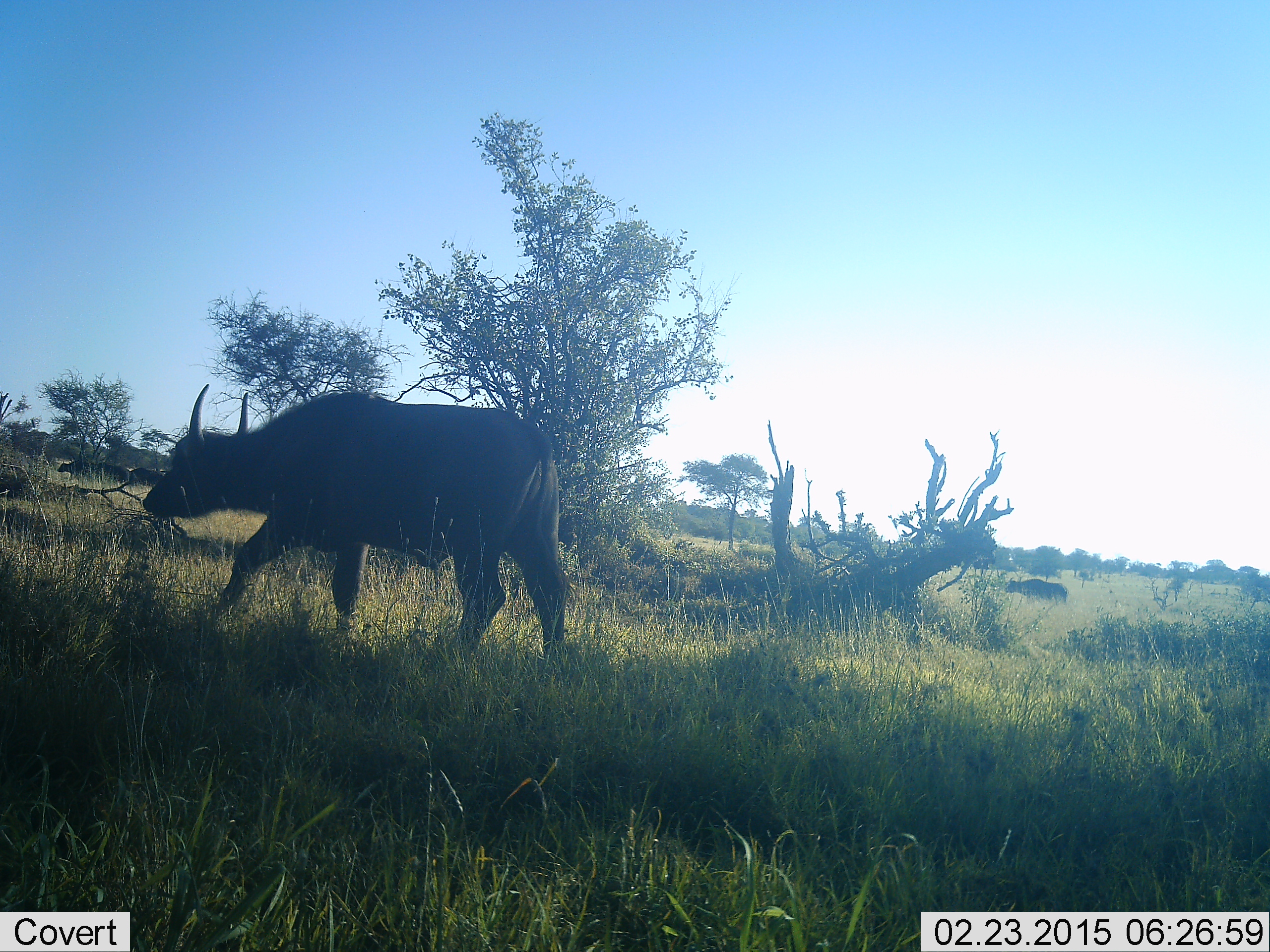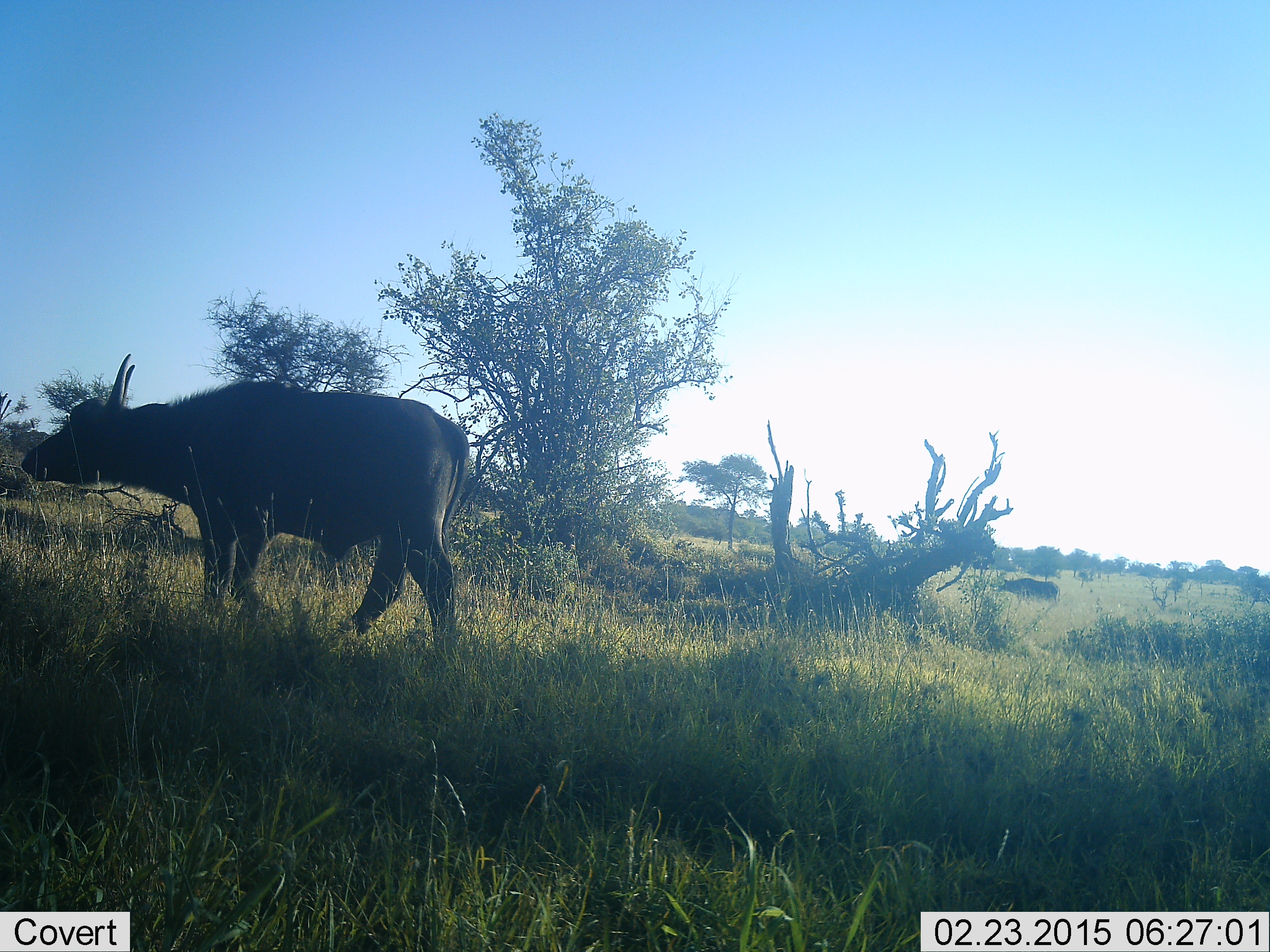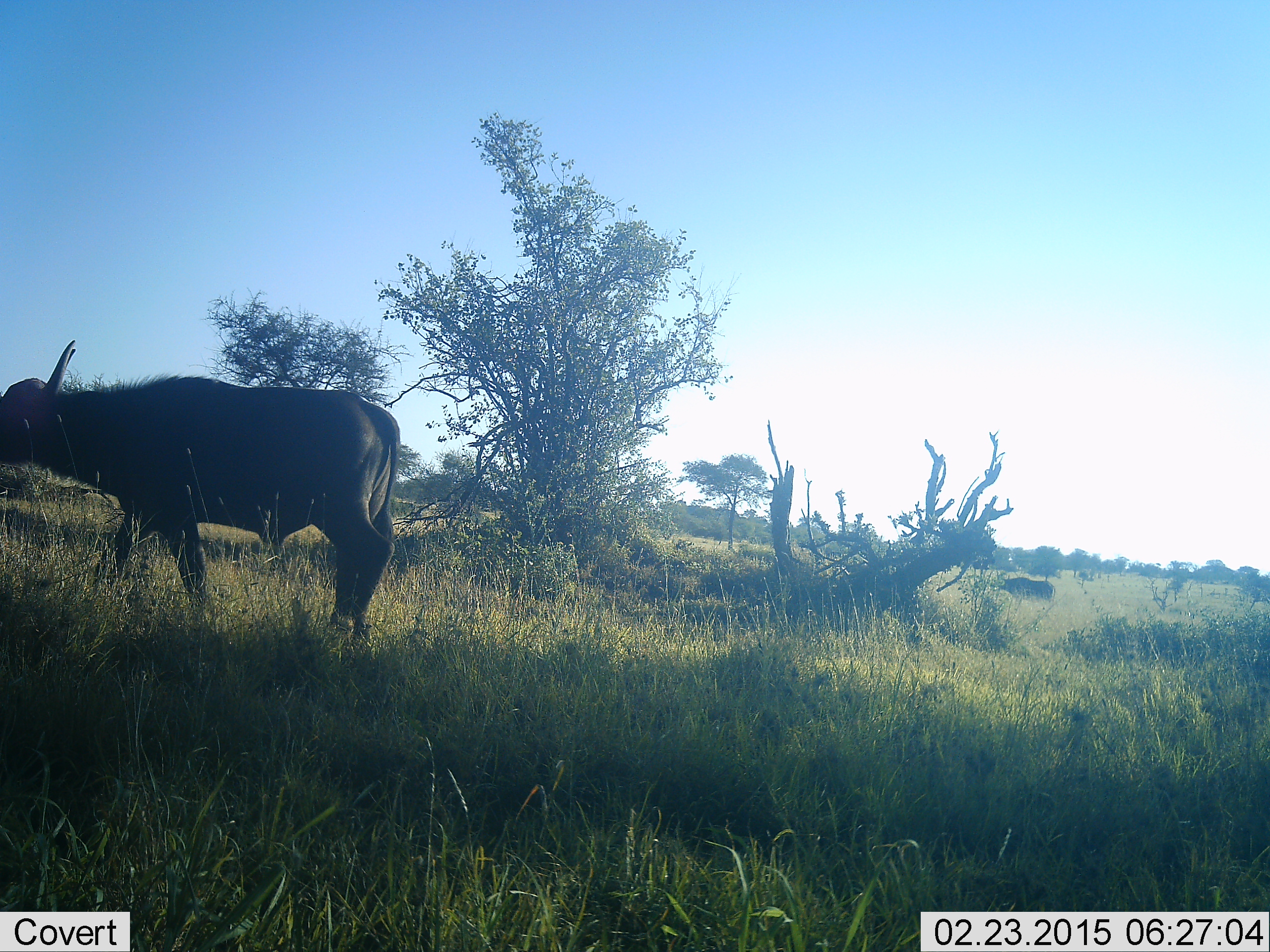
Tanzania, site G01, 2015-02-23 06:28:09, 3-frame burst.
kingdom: Animalia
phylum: Chordata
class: Mammalia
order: Artiodactyla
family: Bovidae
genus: Syncerus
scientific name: Syncerus caffer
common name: cape buffalo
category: buffalo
Buffalo (cape buffalo) (Syncerus caffer), count 1. Behavior (volunteer vote fractions): standing 36%, resting 0%, moving 82%, interacting 0%. Young present (vote fraction): 0%. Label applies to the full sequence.